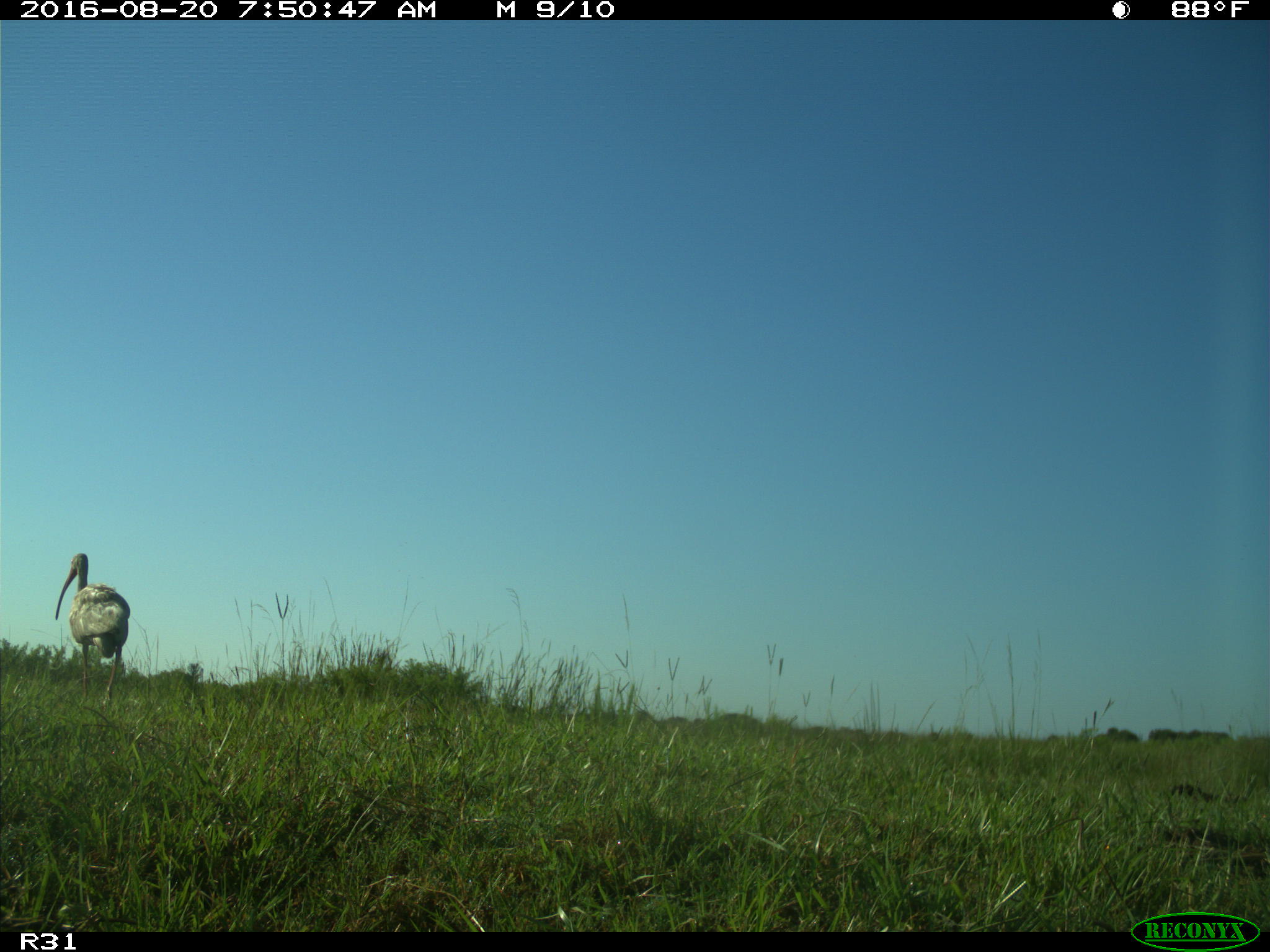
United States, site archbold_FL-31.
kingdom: Animalia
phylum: Chordata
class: Aves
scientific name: Aves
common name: birds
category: unidentified bird